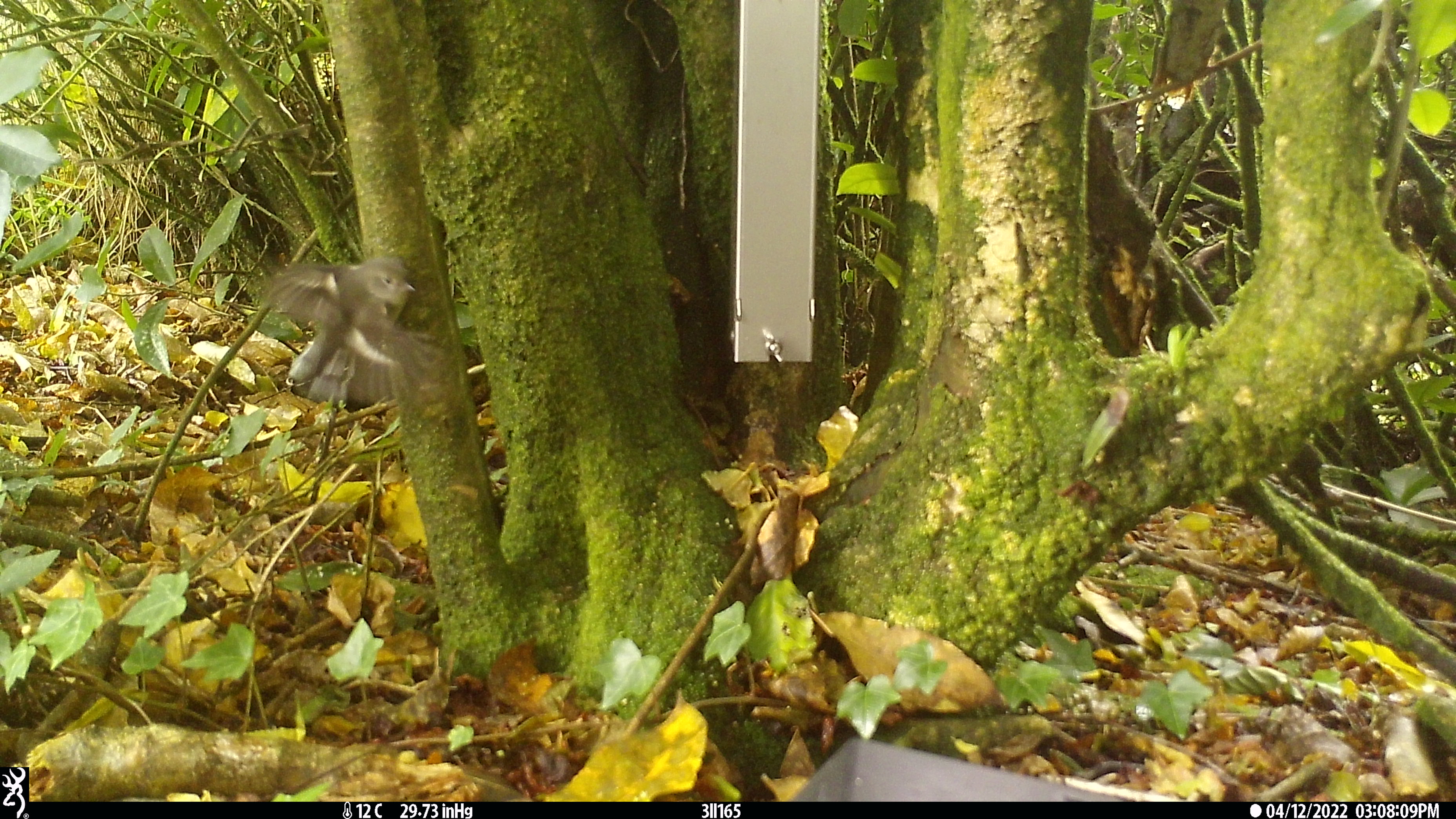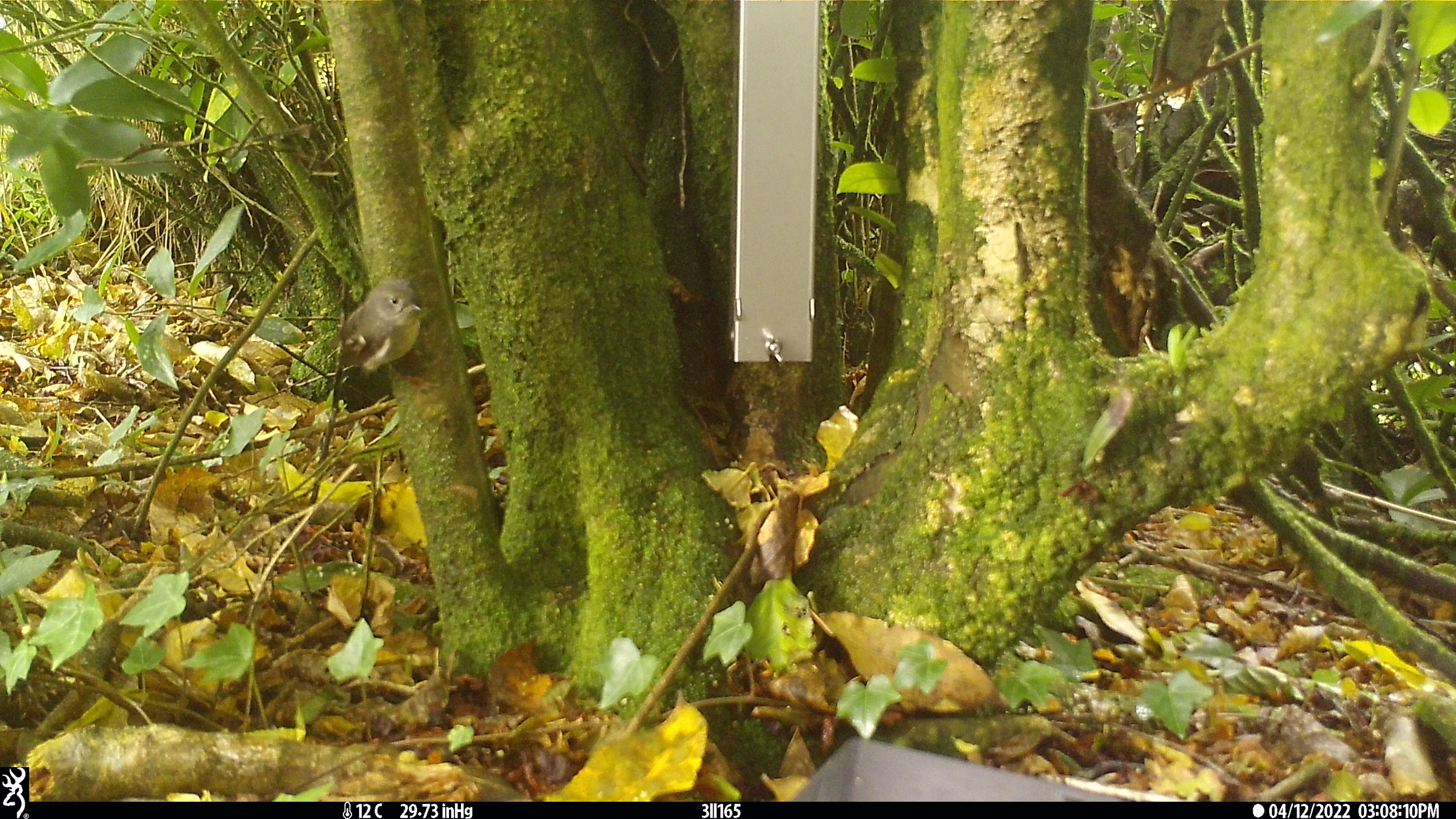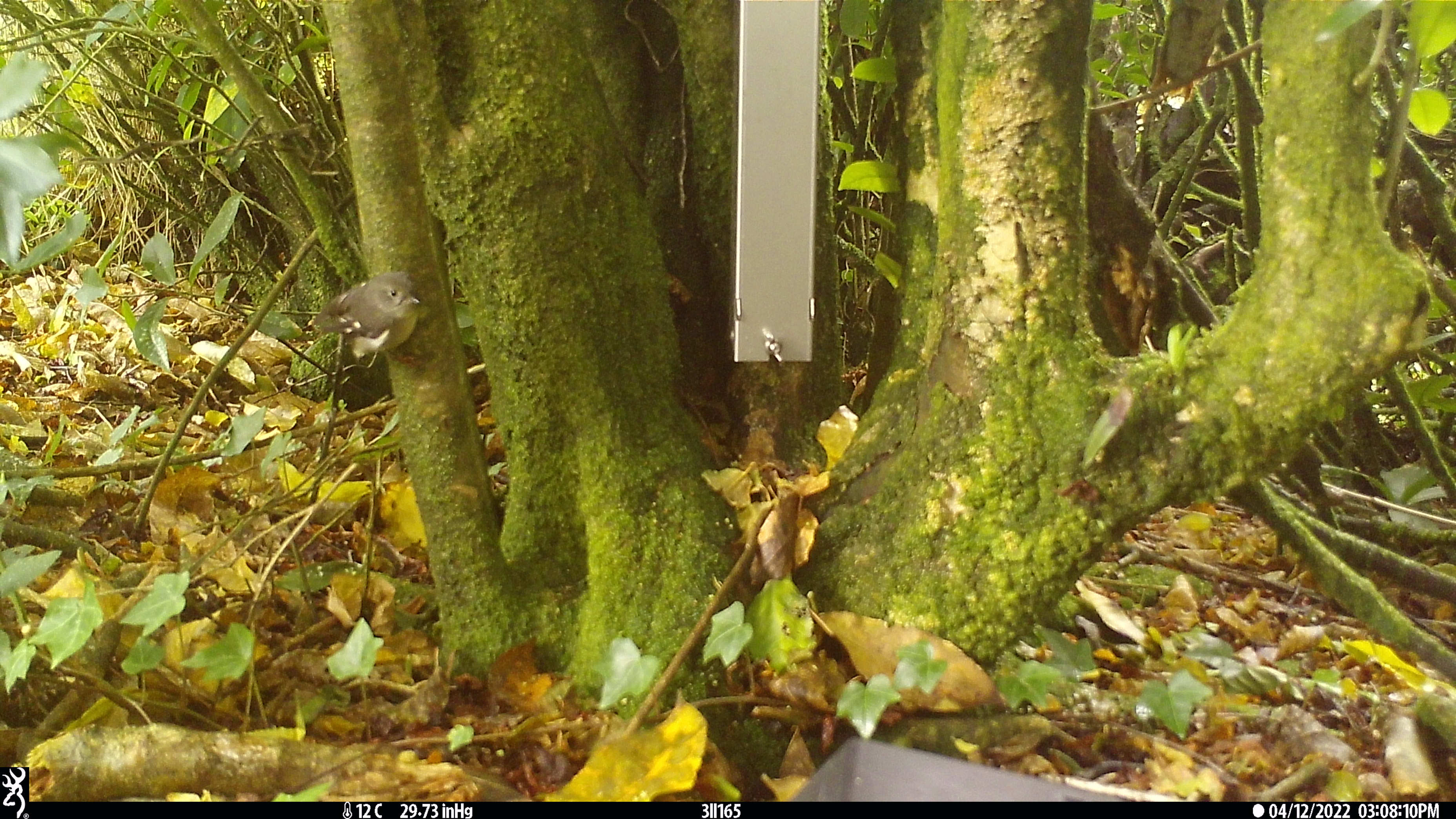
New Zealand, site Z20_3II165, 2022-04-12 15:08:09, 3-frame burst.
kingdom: Animalia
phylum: Chordata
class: Aves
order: Passeriformes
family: Petroicidae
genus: Petroica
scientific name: Petroica macrocephala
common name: tomtit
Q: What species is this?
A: Tomtit (Petroica macrocephala).